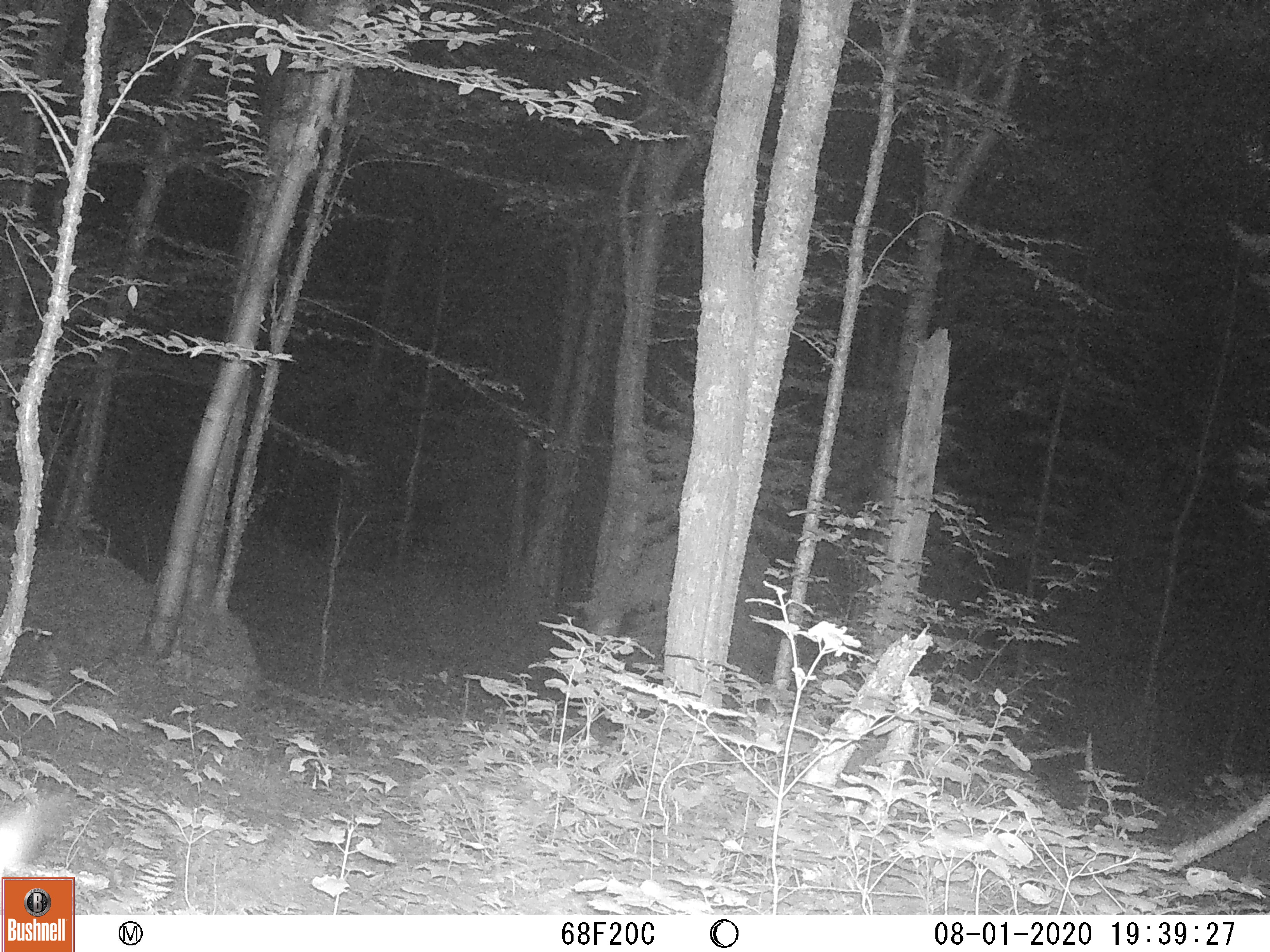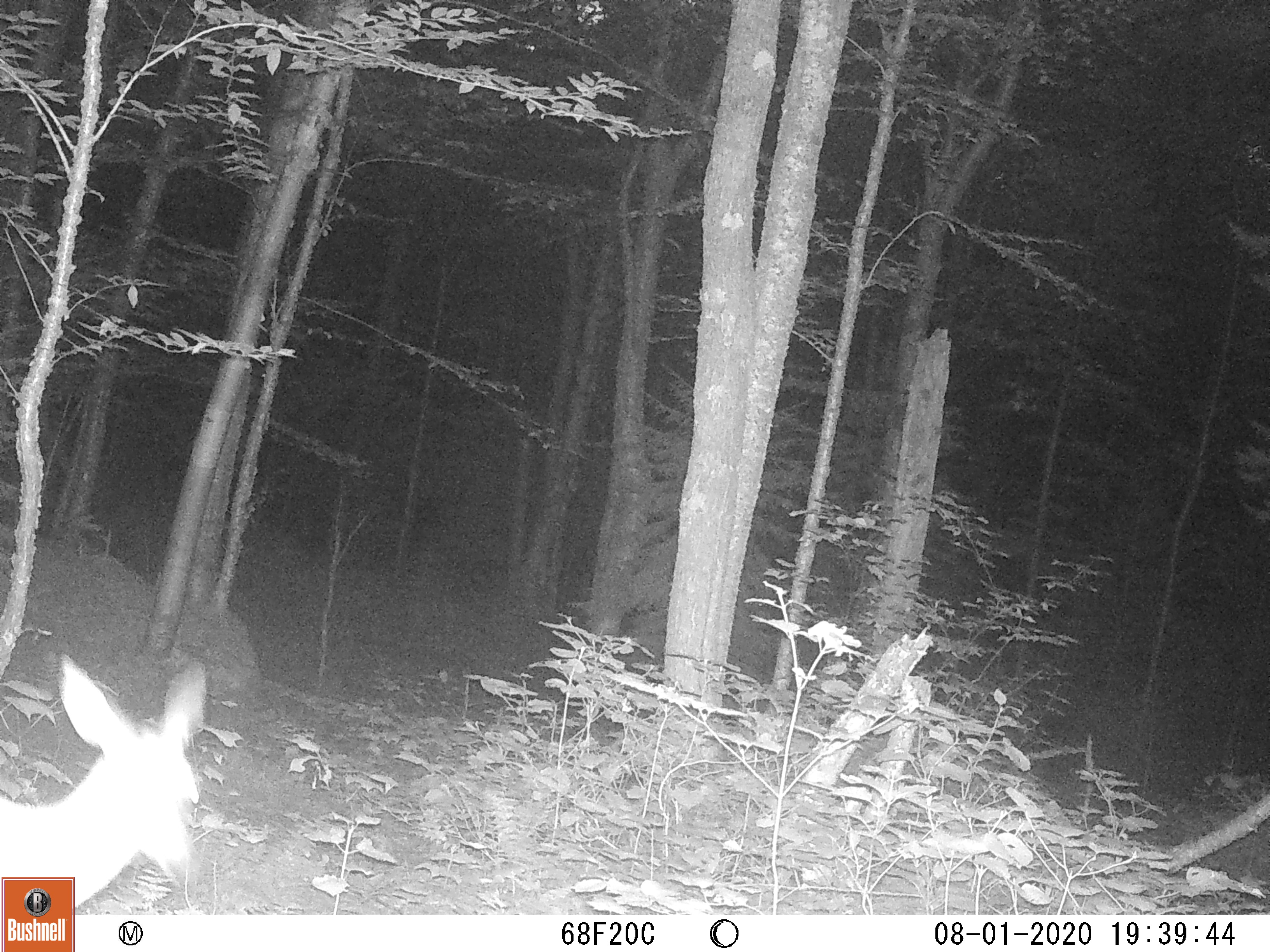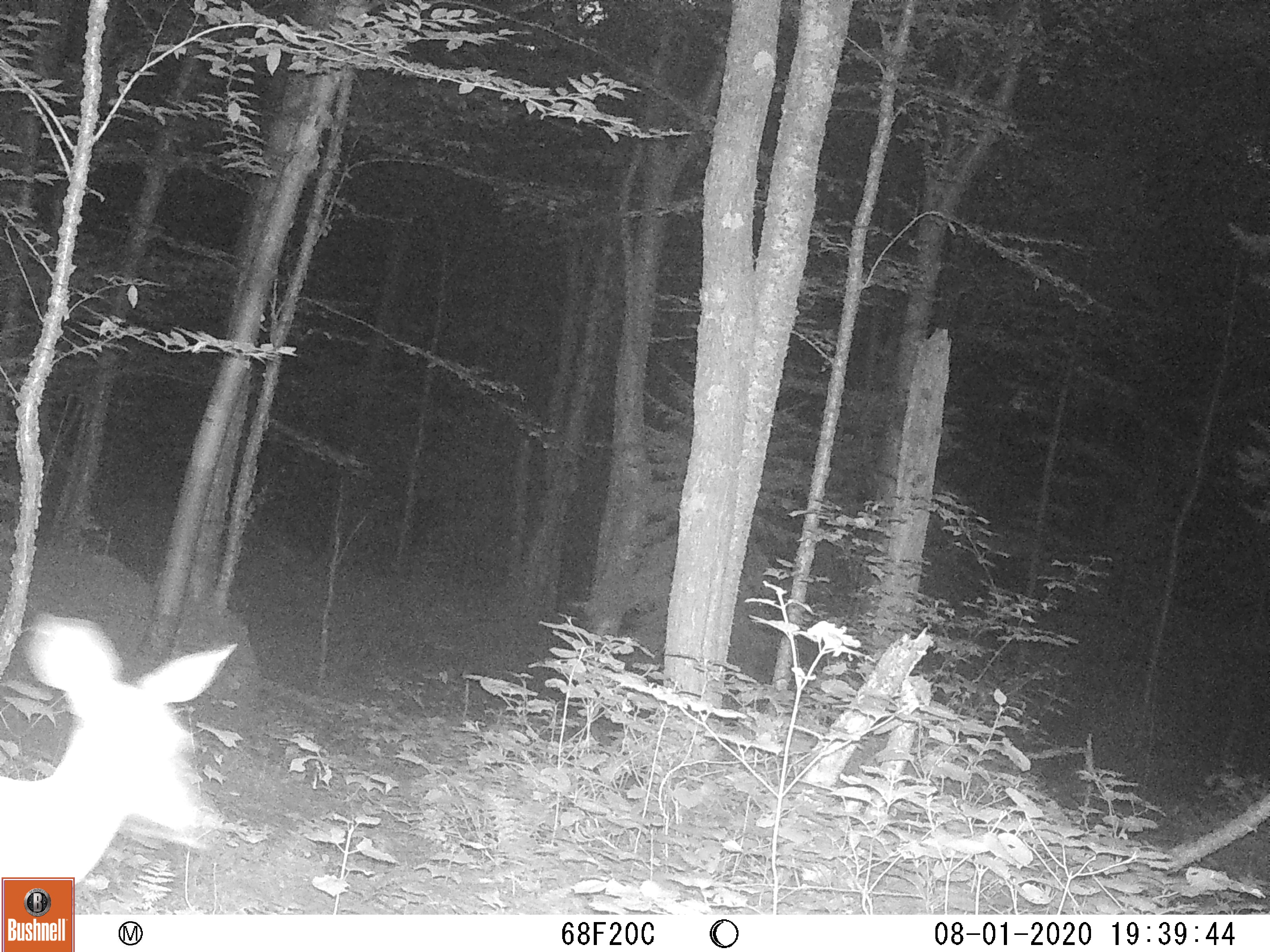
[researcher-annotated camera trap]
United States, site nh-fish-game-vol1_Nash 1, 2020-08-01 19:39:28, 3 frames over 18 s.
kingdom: Animalia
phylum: Chordata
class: Mammalia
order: Artiodactyla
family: Cervidae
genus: Odocoileus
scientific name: Odocoileus virginianus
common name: white-tailed deer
White-tailed deer (Odocoileus virginianus).